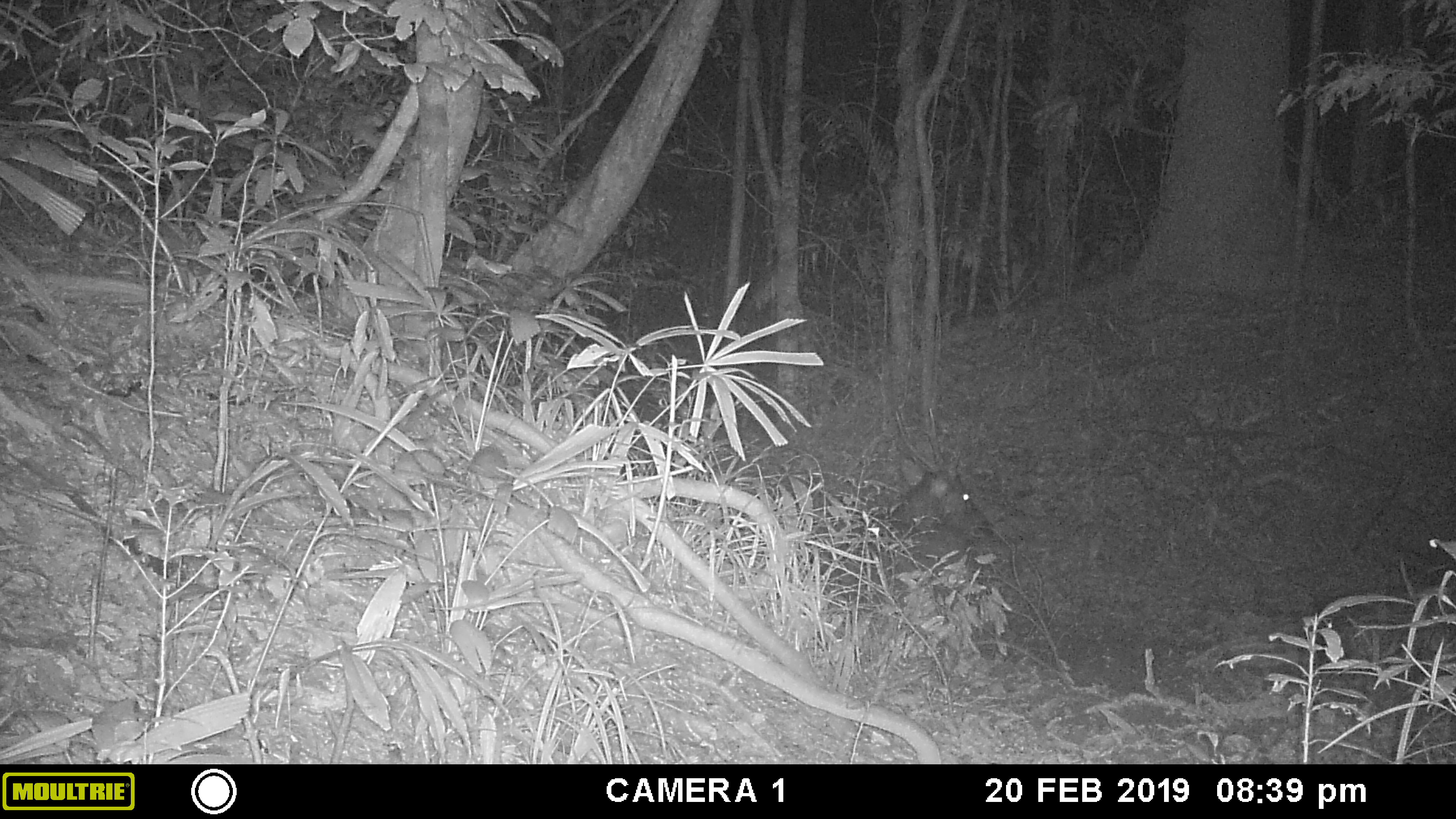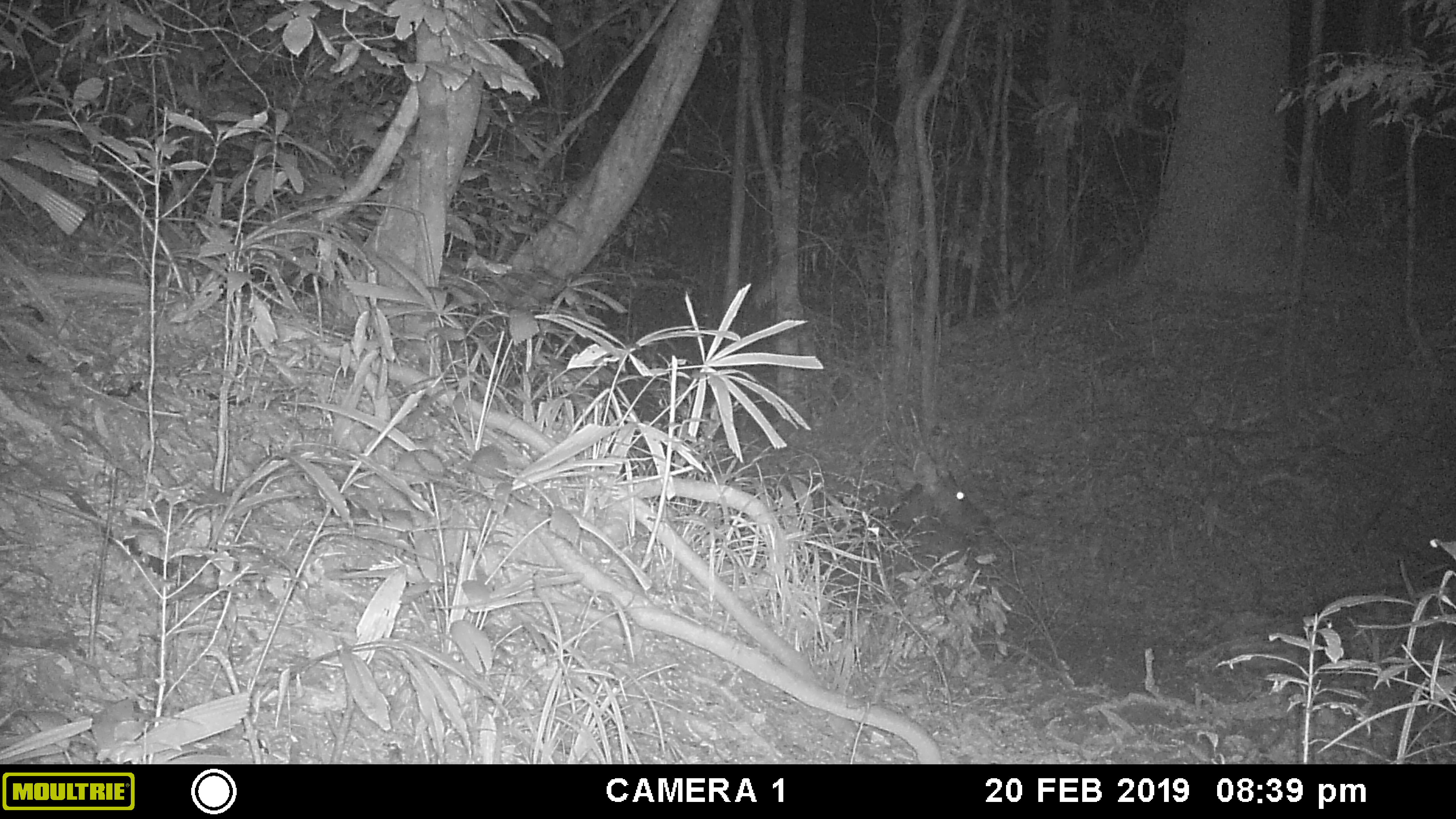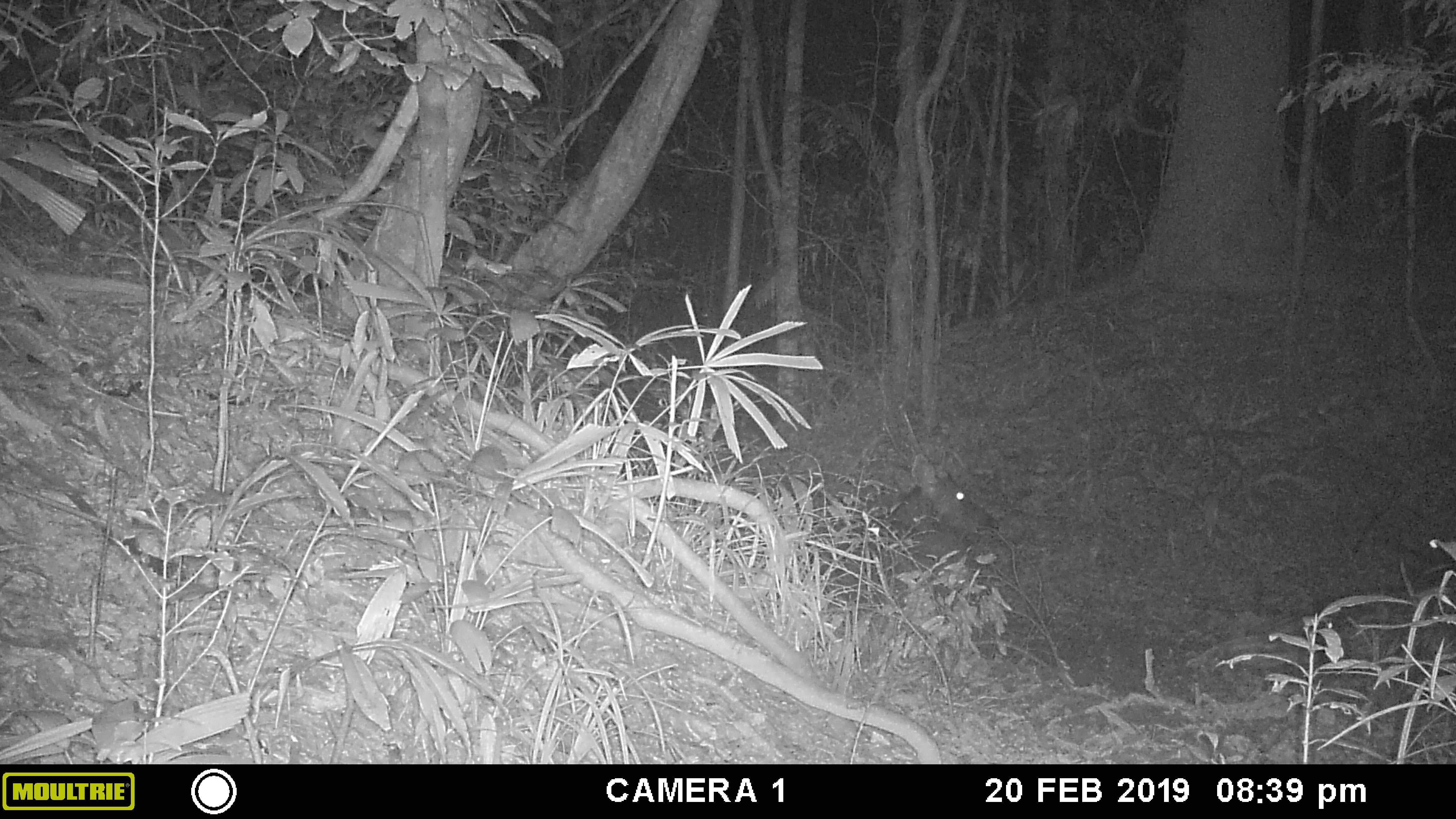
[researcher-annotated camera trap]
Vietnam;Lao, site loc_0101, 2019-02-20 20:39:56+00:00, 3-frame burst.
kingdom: Animalia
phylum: Chordata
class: Mammalia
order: Artiodactyla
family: Cervidae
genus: Rusa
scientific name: Rusa unicolor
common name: sambar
Sambar (Rusa unicolor). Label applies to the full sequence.